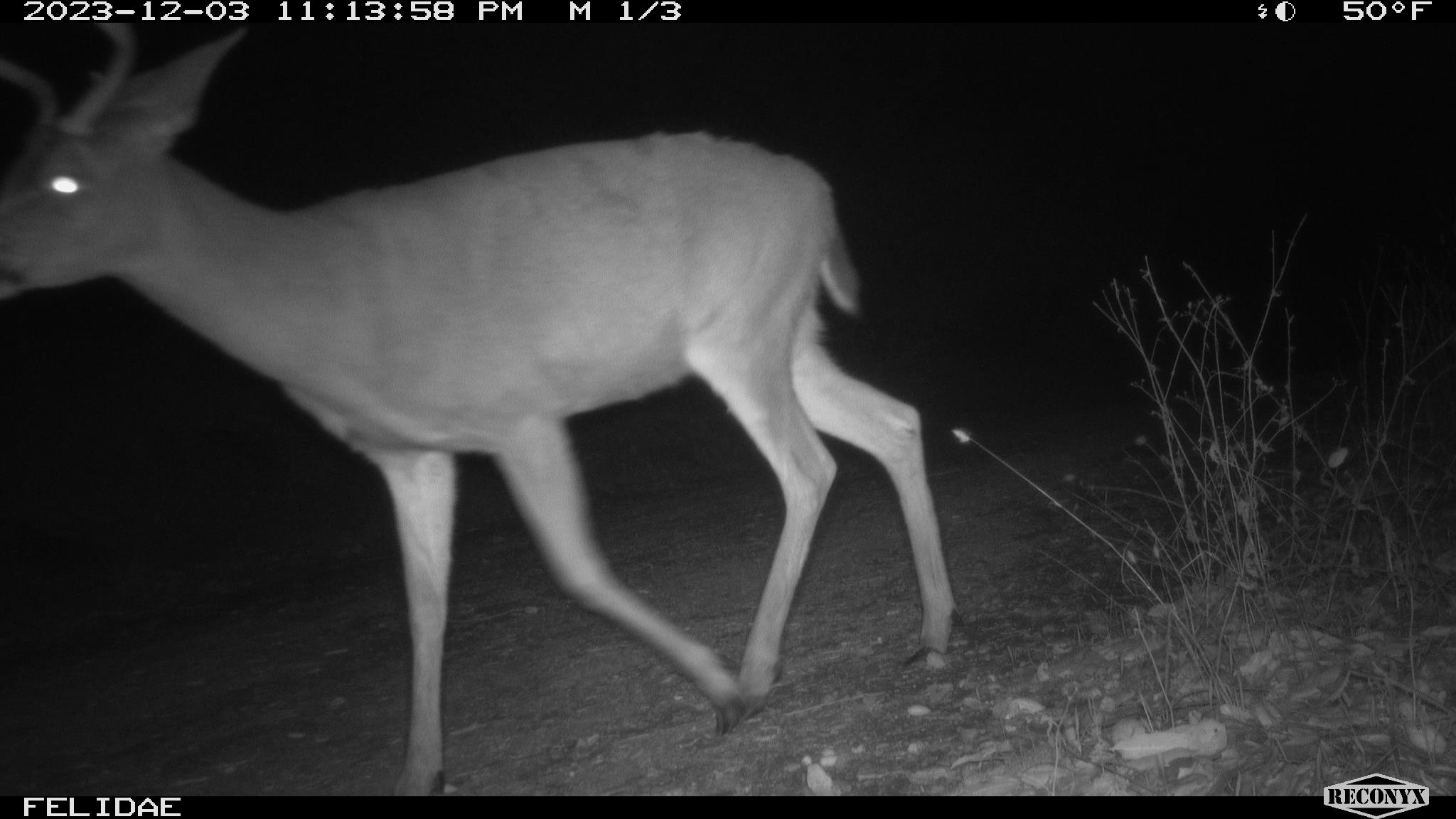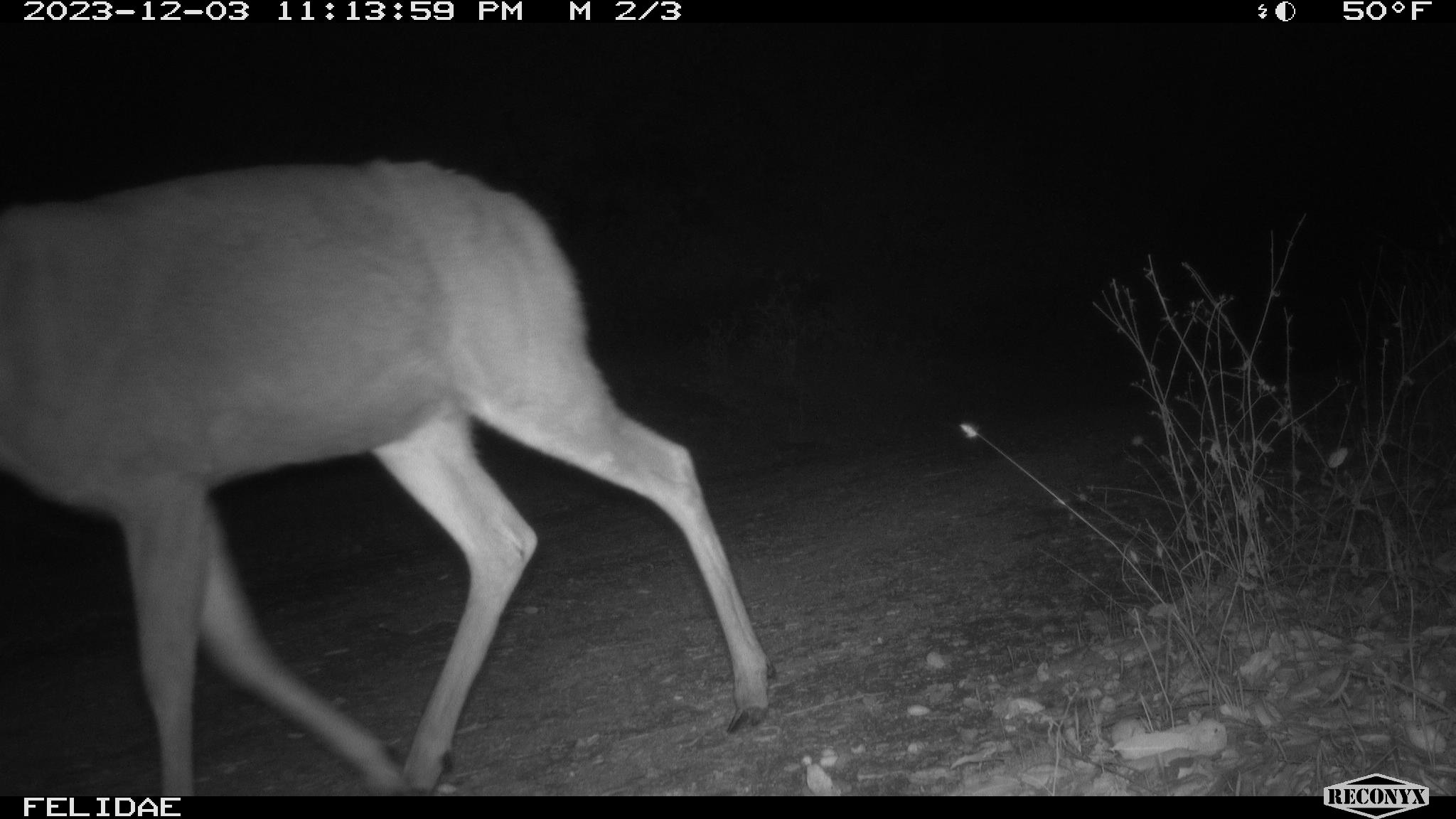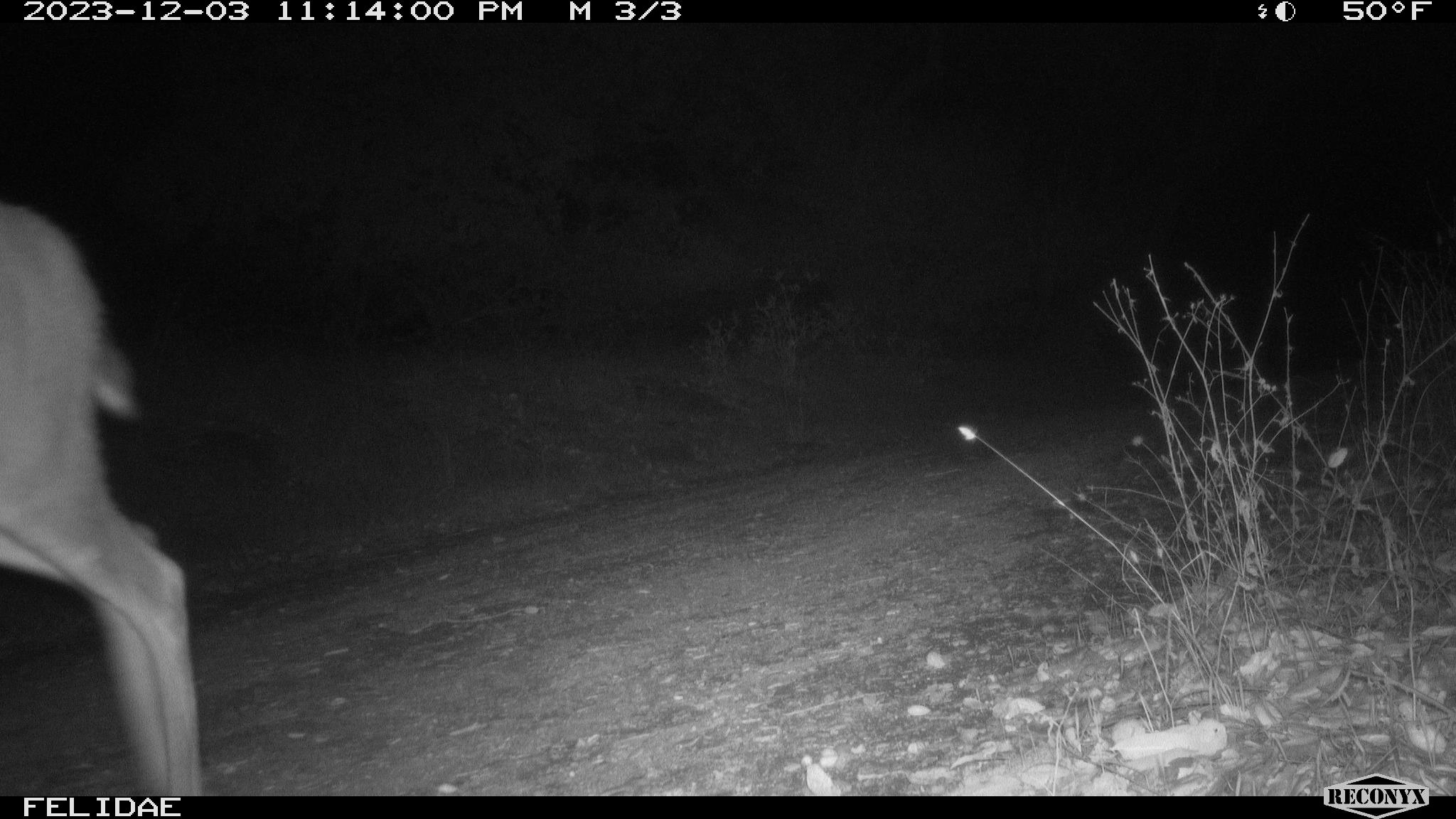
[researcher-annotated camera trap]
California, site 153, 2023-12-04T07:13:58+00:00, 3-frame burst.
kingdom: Animalia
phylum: Chordata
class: Mammalia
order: Artiodactyla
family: Cervidae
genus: Odocoileus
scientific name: Odocoileus hemionus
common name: mule deer